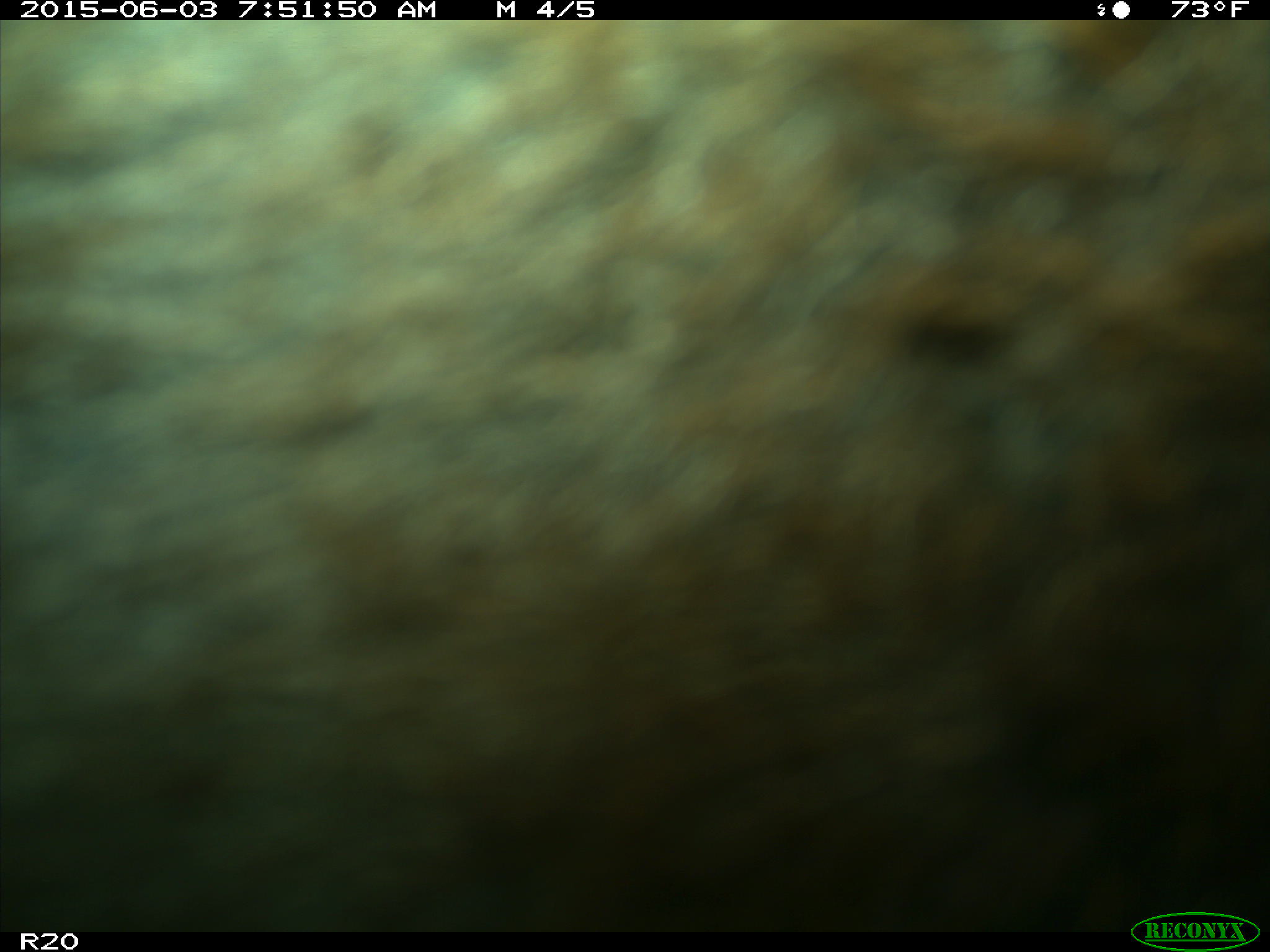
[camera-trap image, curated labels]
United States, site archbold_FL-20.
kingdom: Animalia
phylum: Chordata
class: Mammalia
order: Artiodactyla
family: Bovidae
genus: Bos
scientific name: Bos taurus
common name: domestic cow